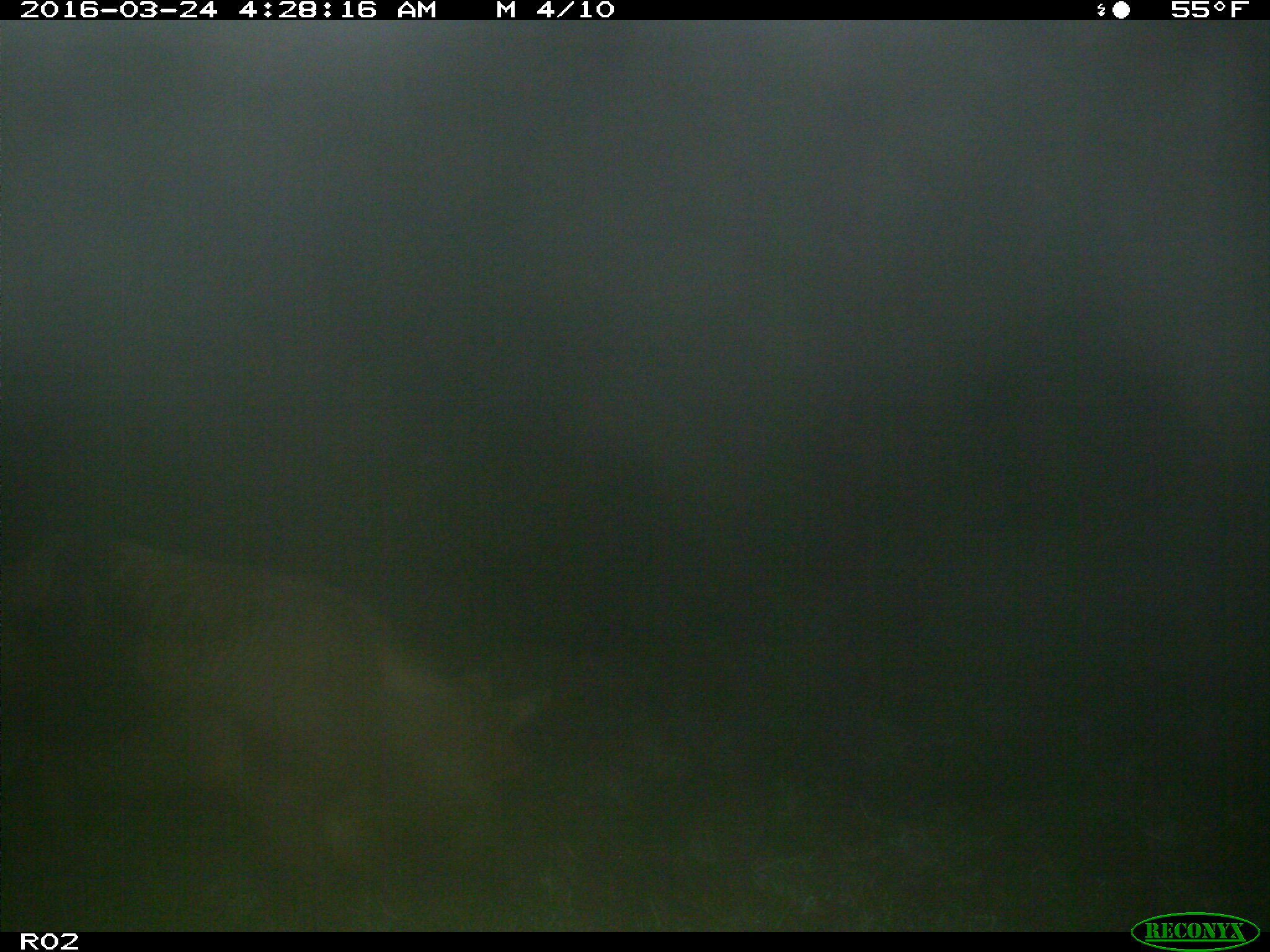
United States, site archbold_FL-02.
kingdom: Animalia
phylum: Chordata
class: Mammalia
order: Artiodactyla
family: Suidae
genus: Sus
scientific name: Sus scrofa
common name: wild boar